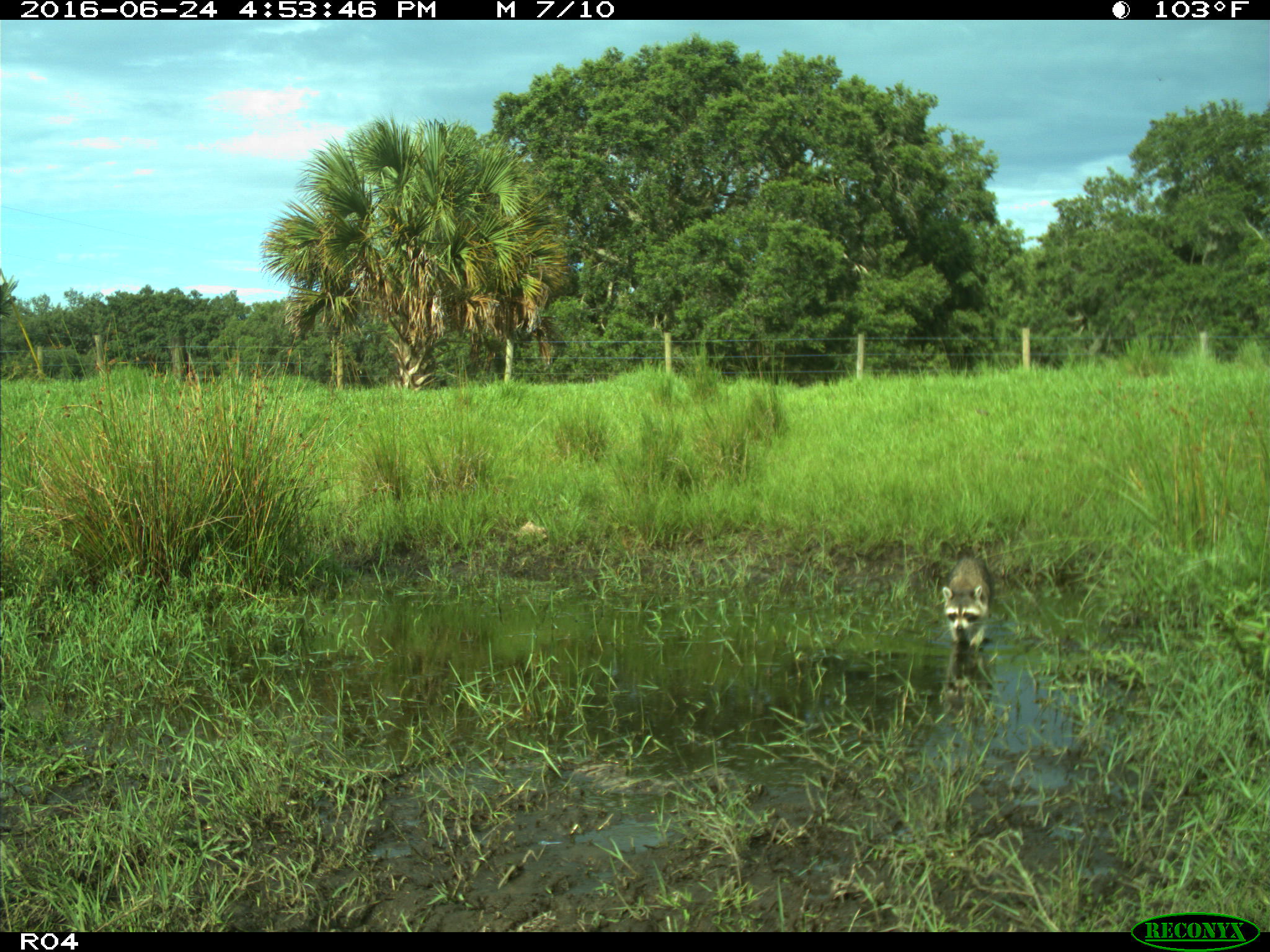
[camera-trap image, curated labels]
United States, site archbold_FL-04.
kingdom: Animalia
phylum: Chordata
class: Mammalia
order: Carnivora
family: Procyonidae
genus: Procyon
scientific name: Procyon lotor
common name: common raccoon